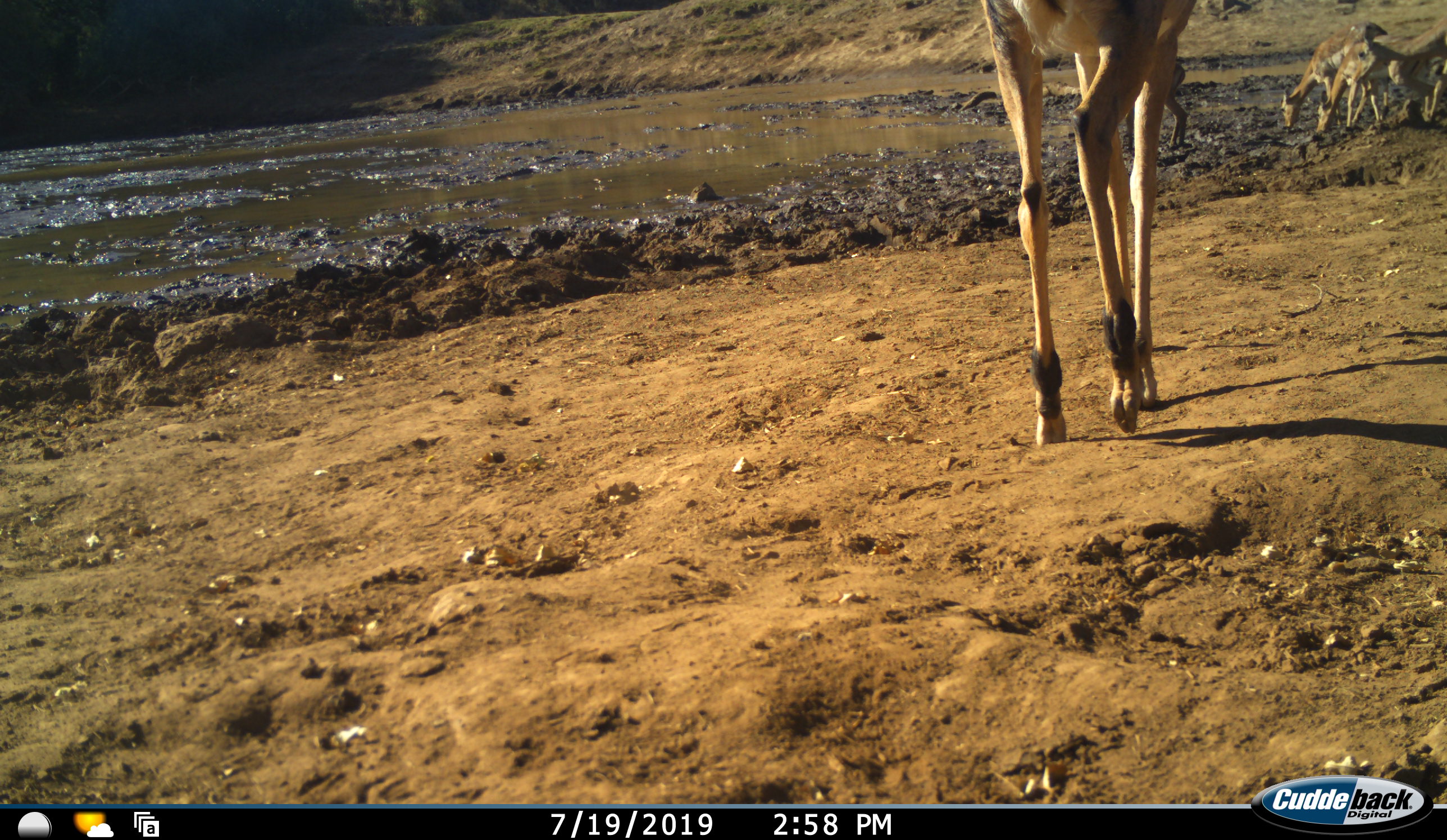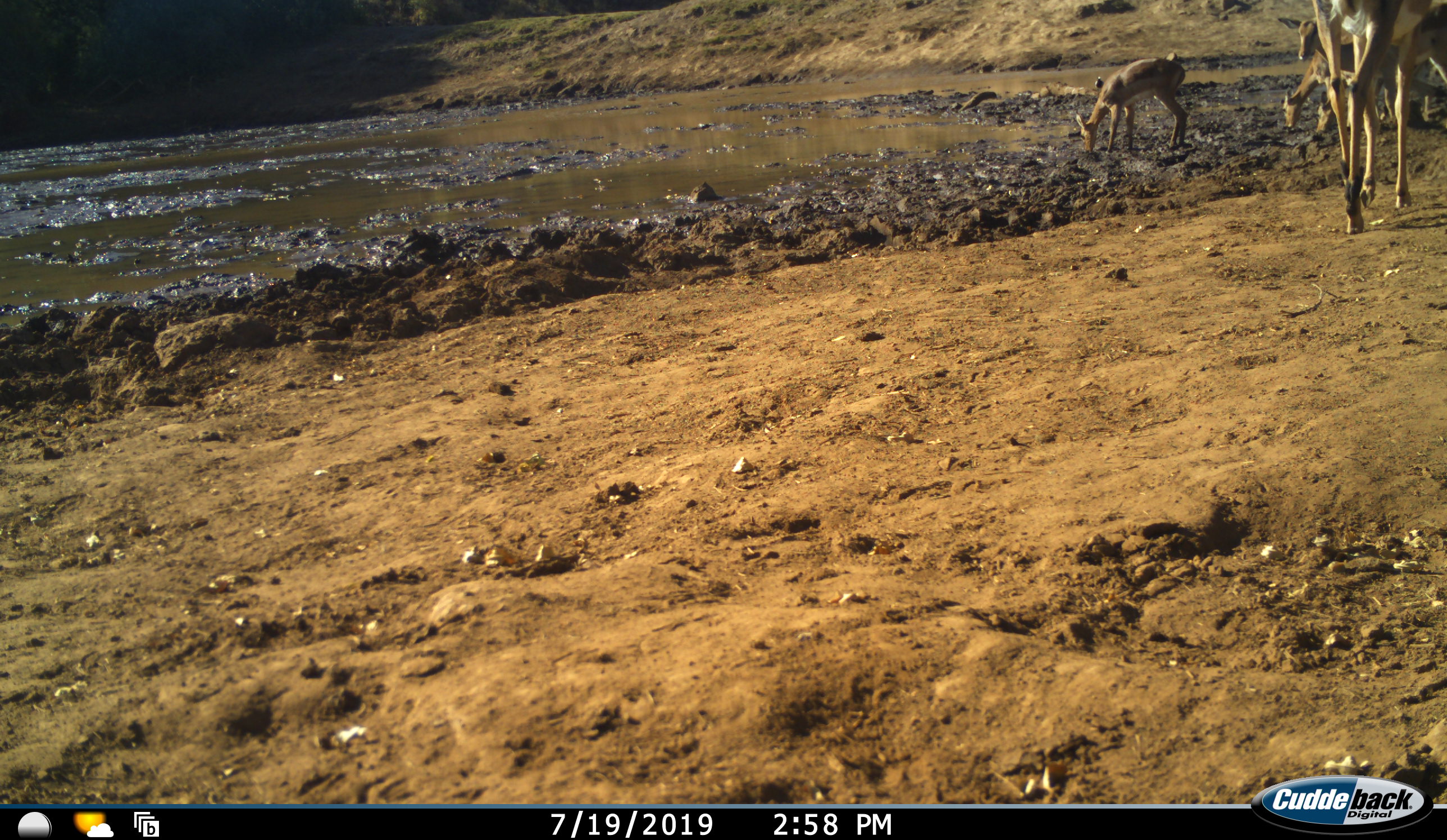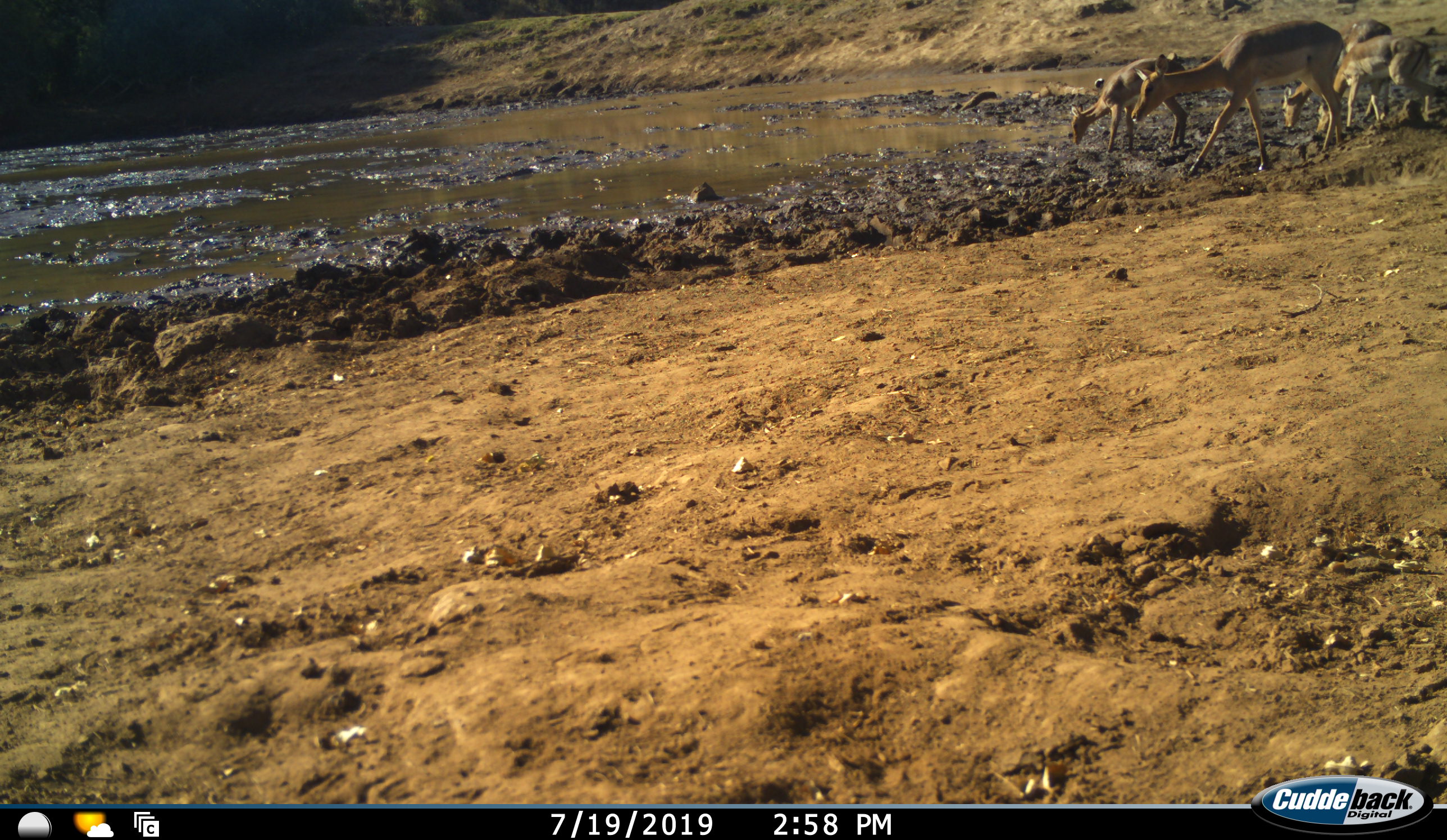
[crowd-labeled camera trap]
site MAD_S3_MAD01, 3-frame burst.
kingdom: Animalia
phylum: Chordata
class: Mammalia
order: Artiodactyla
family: Bovidae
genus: Aepyceros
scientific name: Aepyceros melampus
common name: impala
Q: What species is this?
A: Impala (Aepyceros melampus).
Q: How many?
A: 5.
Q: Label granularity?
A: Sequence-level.